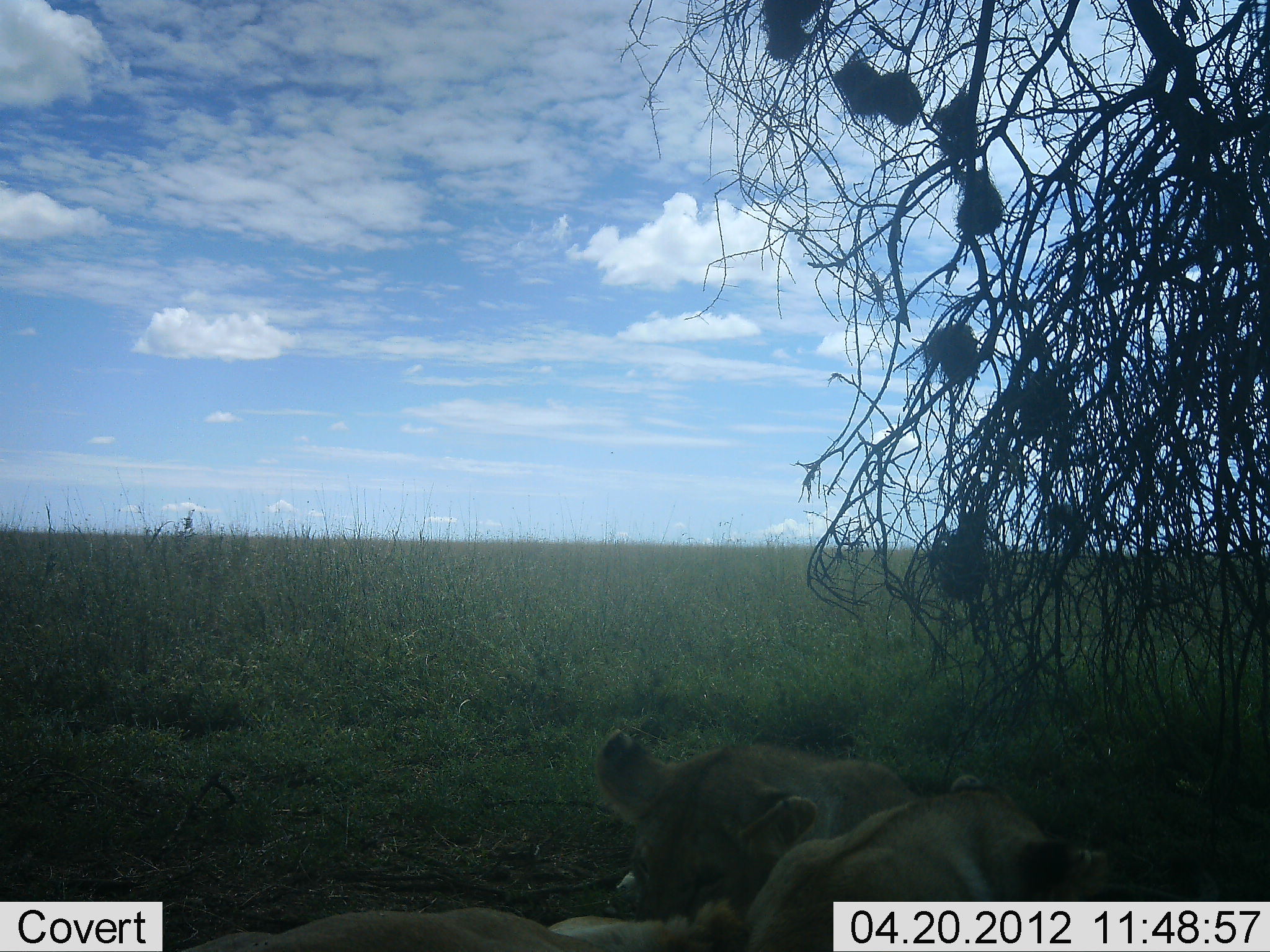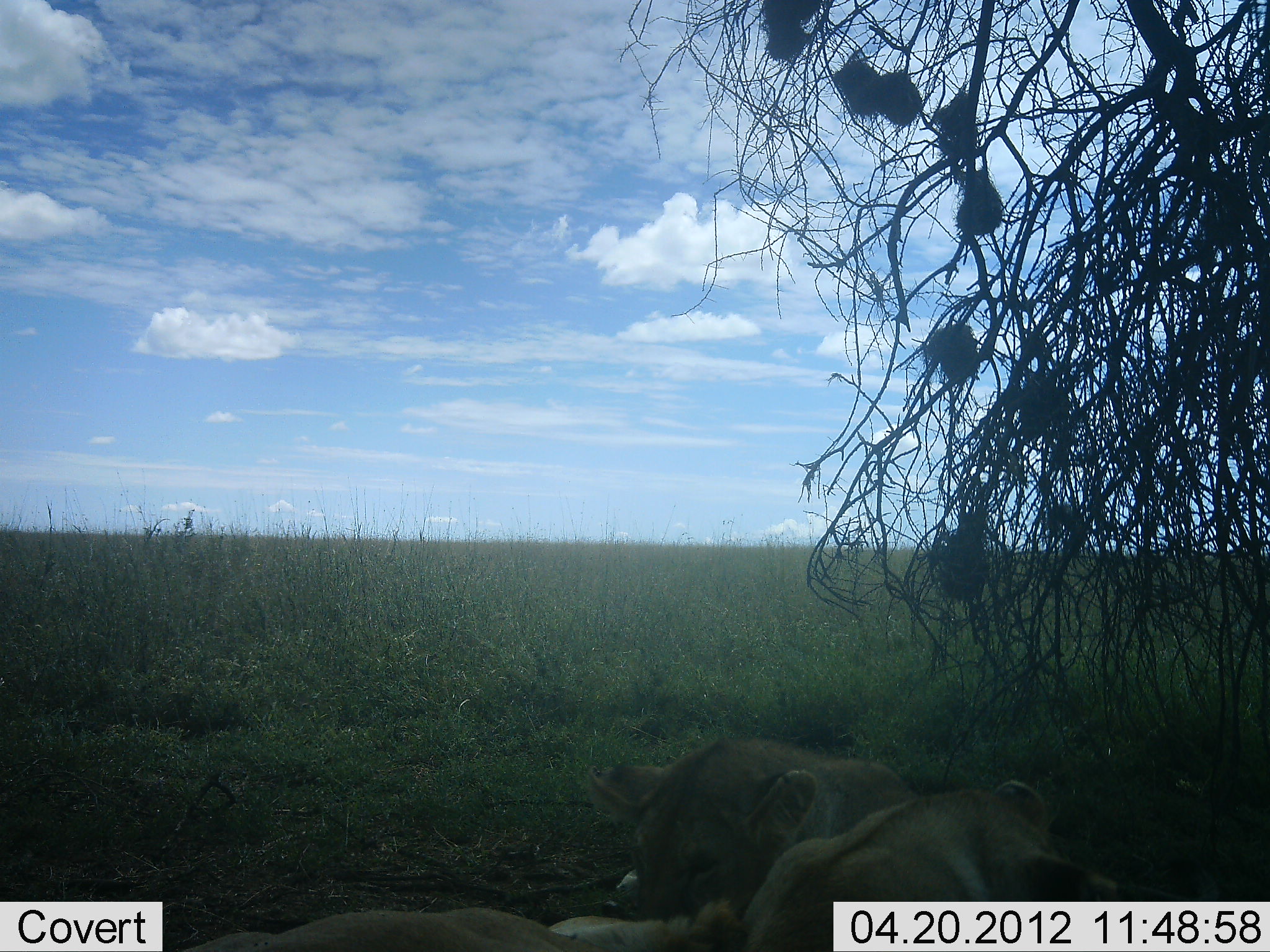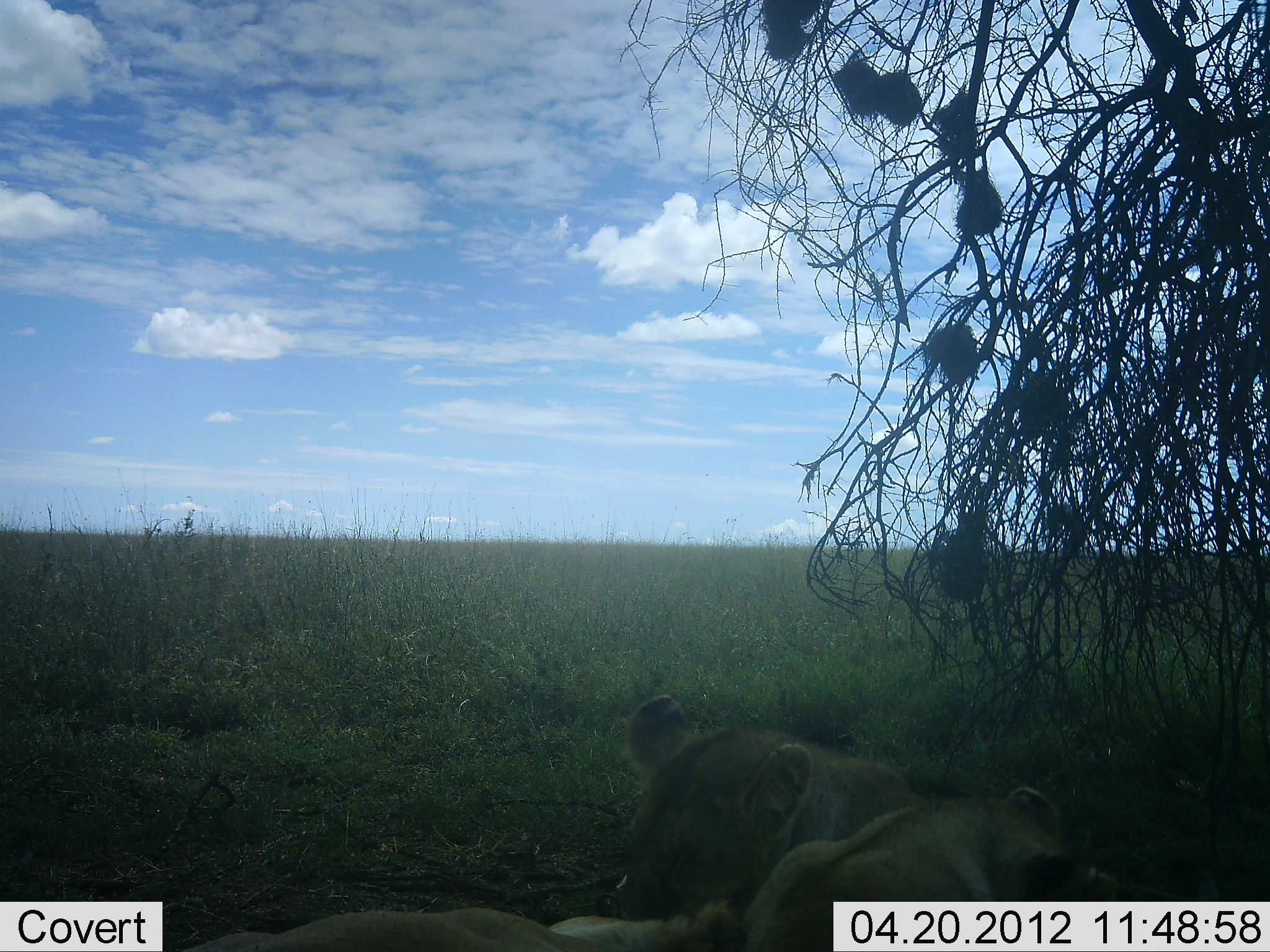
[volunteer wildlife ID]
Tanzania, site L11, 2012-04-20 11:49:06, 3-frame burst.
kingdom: Animalia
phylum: Chordata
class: Mammalia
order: Carnivora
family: Felidae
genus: Panthera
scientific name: Panthera leo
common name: lion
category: lionfemale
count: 2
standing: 0%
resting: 94%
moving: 0%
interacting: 18%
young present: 29%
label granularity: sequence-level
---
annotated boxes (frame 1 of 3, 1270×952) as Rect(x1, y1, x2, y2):
animal: Rect(740, 765, 1117, 952); Rect(588, 719, 920, 916); Rect(167, 896, 751, 952)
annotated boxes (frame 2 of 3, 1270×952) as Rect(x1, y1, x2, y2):
animal: Rect(718, 781, 1142, 952); Rect(577, 733, 913, 930); Rect(176, 897, 742, 952)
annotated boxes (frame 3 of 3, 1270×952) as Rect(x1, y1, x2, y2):
animal: Rect(593, 690, 920, 935); Rect(728, 781, 1129, 952); Rect(180, 900, 746, 952)